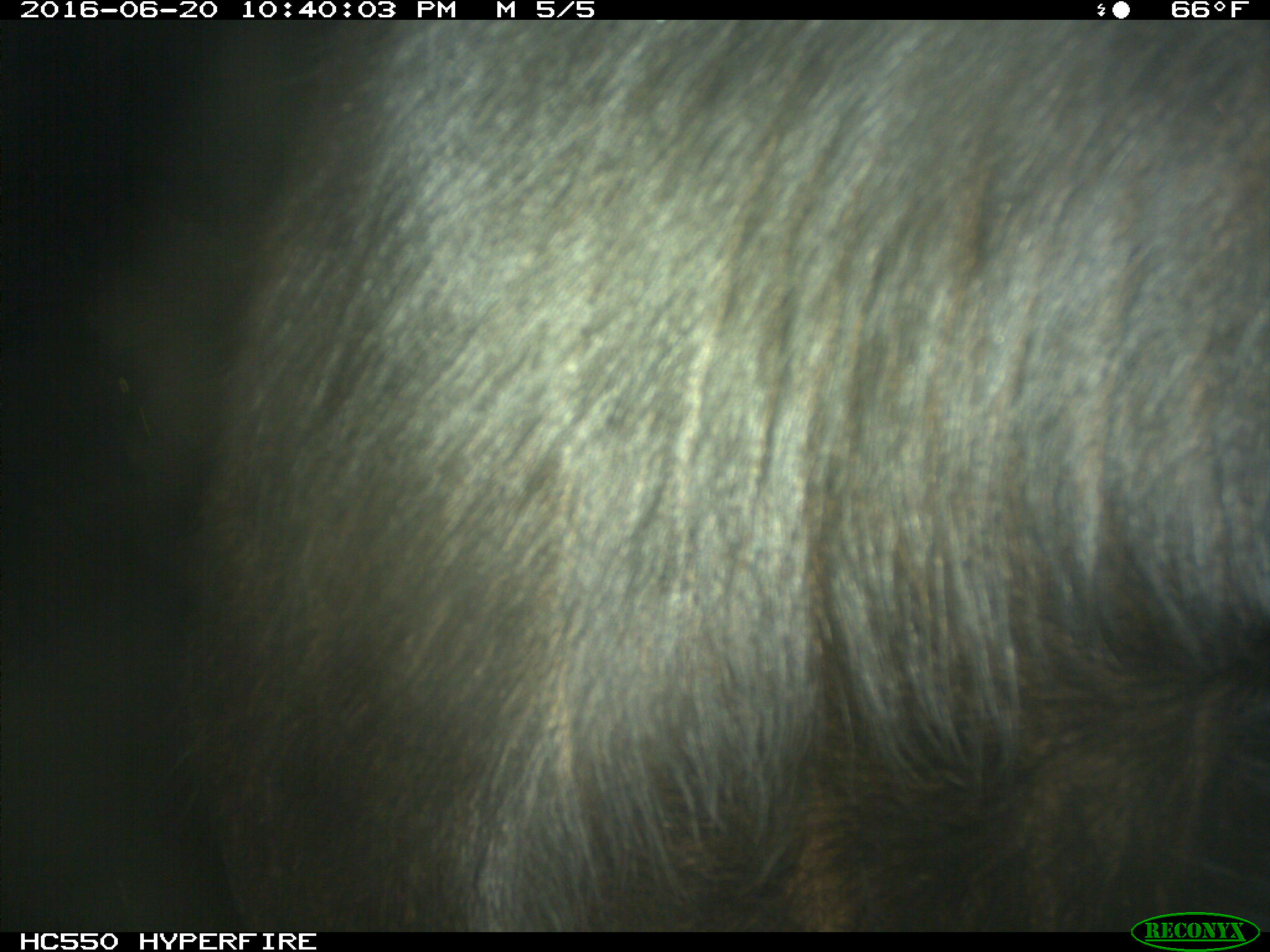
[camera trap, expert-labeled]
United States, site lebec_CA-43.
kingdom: Animalia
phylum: Chordata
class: Mammalia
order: Artiodactyla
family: Bovidae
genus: Bos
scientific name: Bos taurus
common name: domestic cow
Bos taurus (domestic cow).